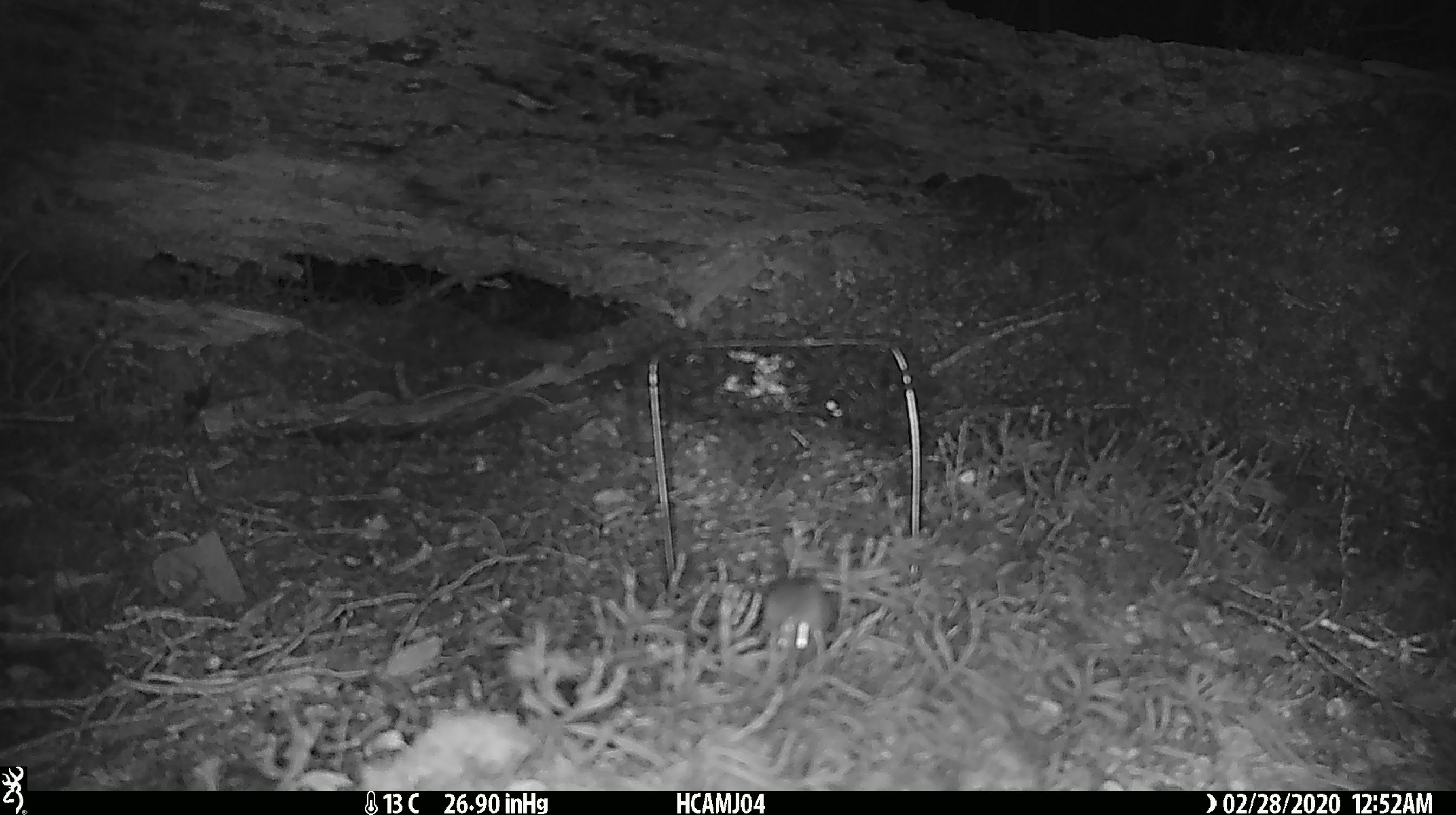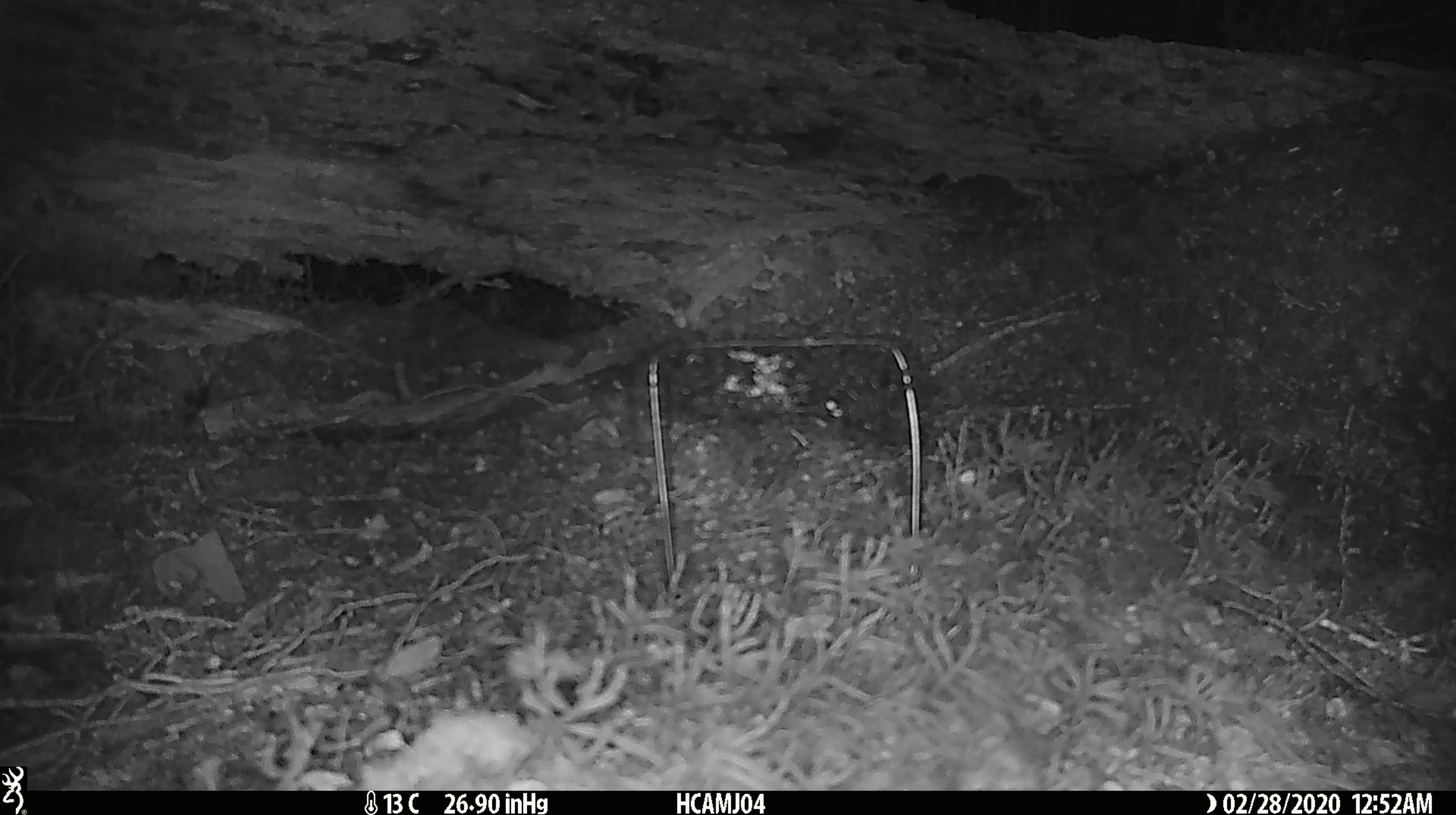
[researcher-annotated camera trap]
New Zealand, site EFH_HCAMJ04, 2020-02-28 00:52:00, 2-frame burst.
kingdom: Animalia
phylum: Chordata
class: Mammalia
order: Rodentia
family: Muridae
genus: Mus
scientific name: Mus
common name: mouse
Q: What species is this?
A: Mouse (Mus).